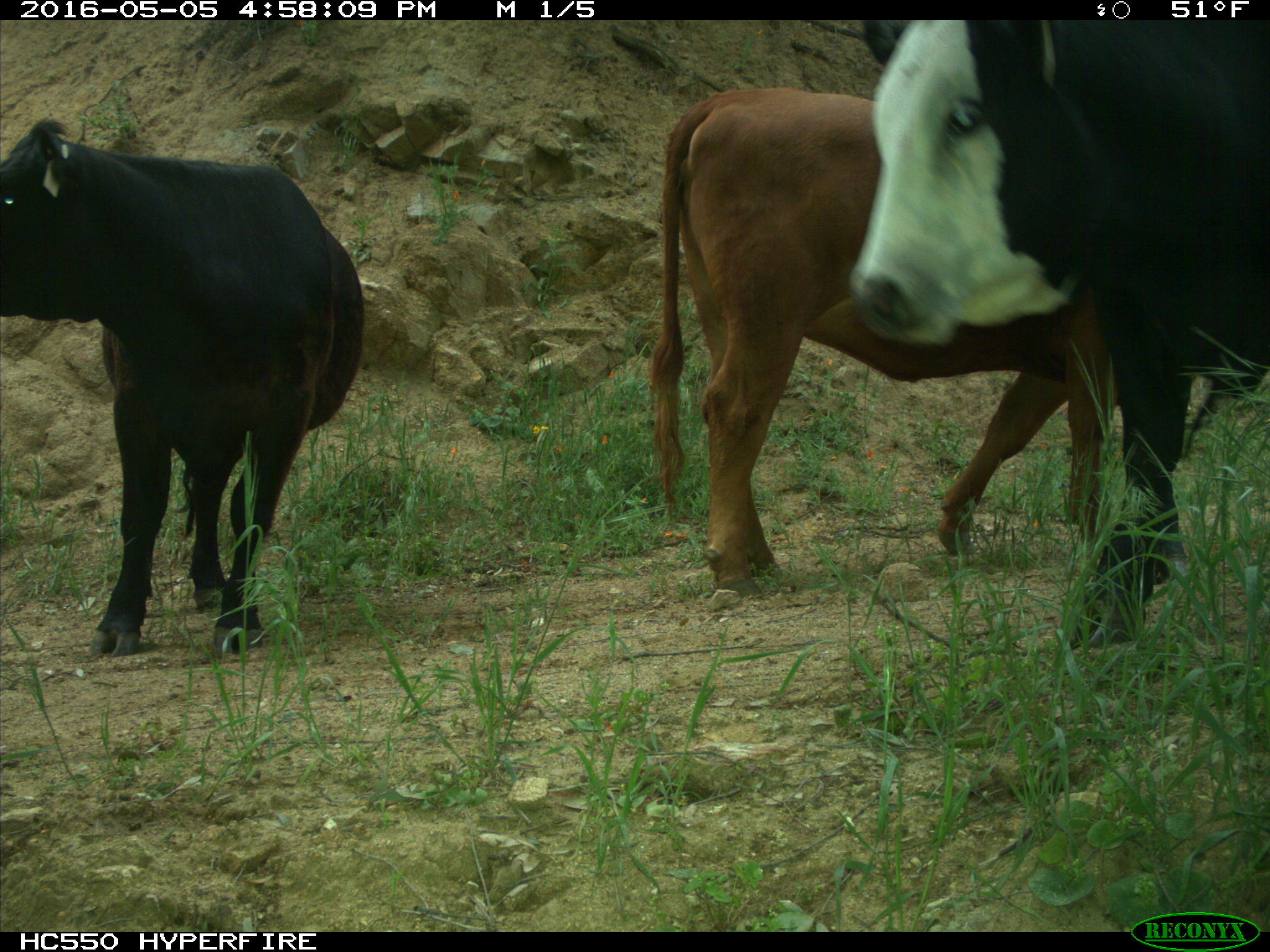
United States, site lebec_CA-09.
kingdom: Animalia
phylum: Chordata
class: Mammalia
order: Artiodactyla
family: Bovidae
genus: Bos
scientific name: Bos taurus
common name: domestic cow